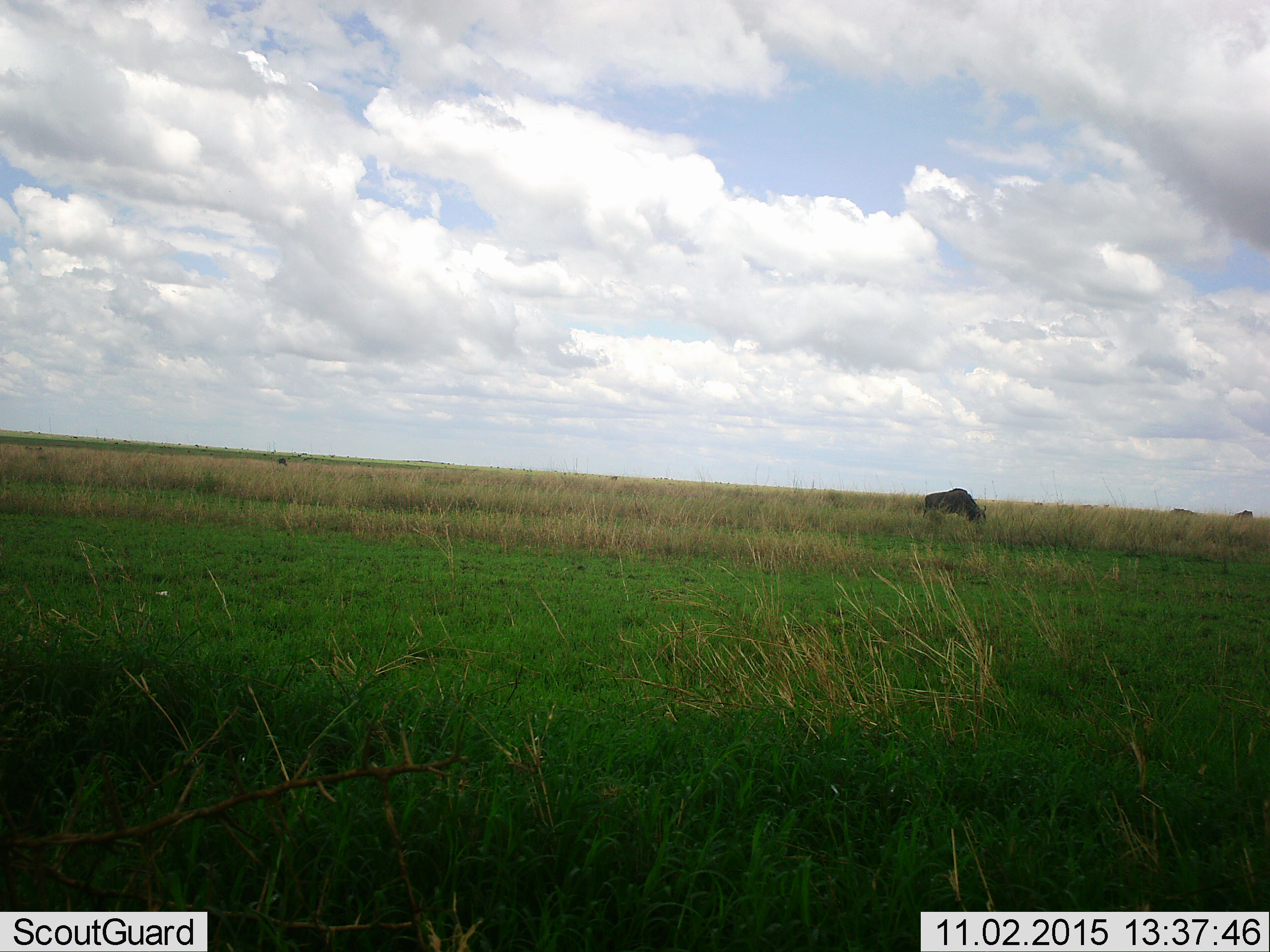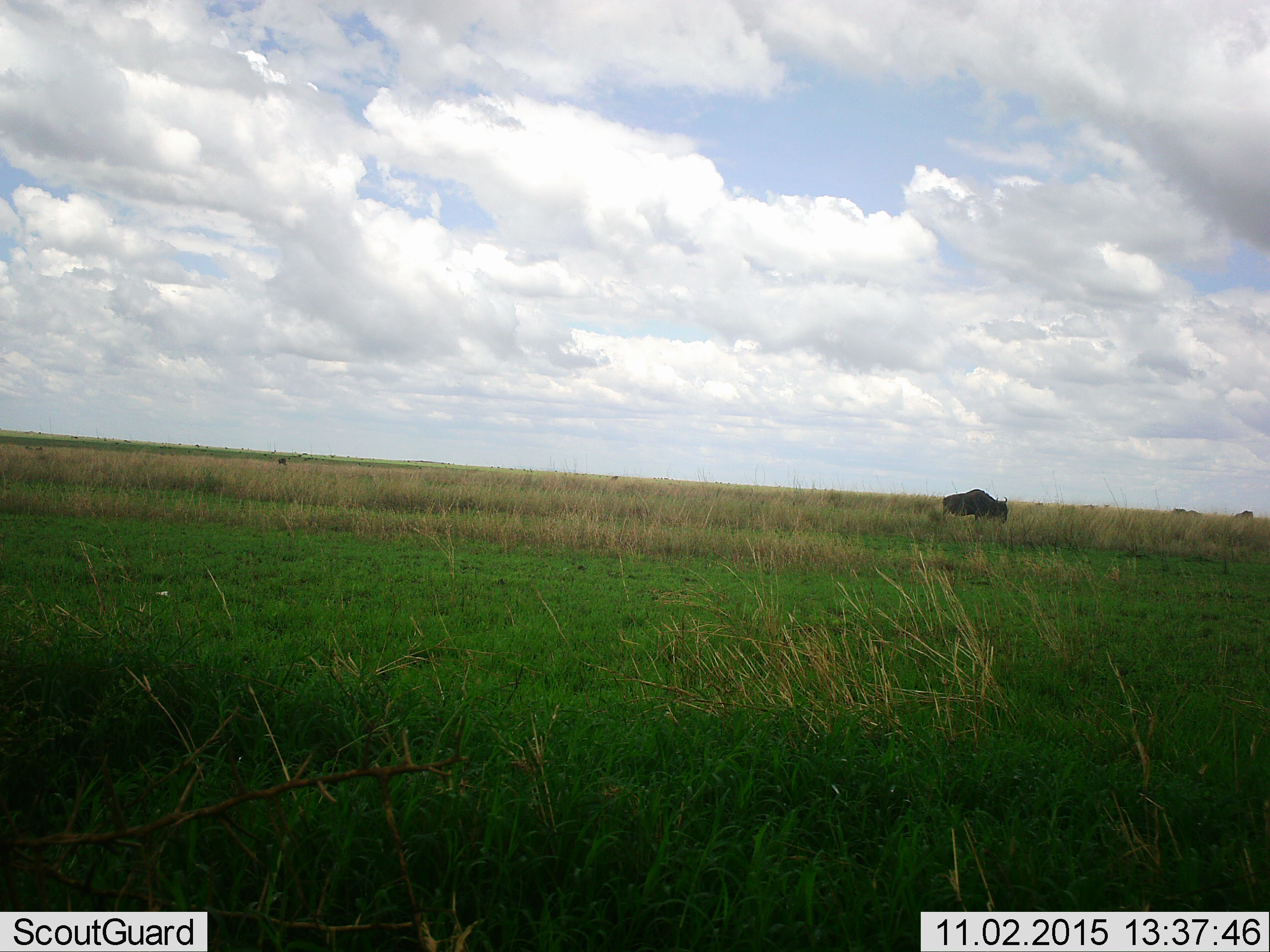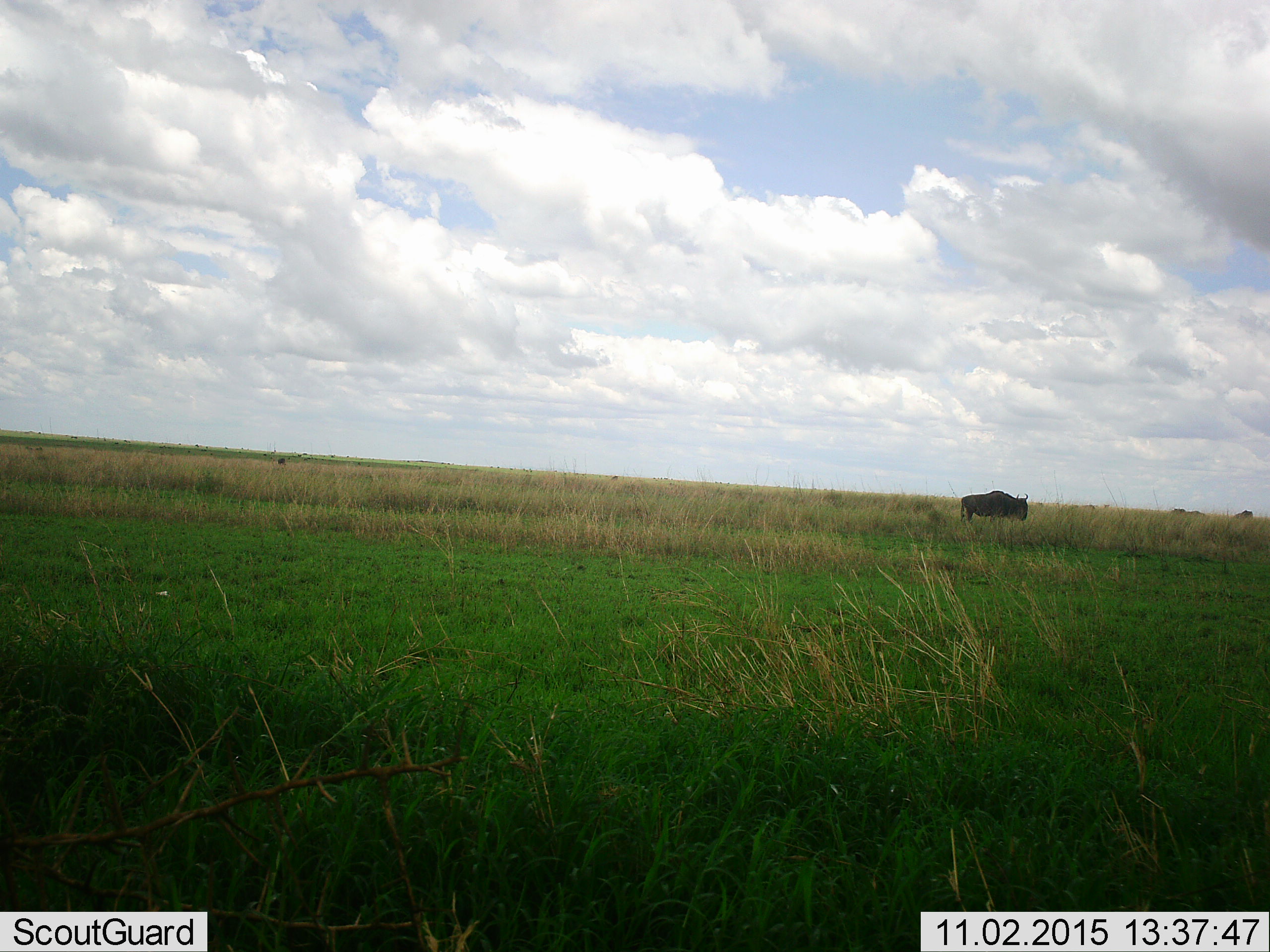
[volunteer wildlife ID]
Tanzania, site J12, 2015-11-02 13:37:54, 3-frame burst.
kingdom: Animalia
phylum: Chordata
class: Mammalia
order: Artiodactyla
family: Bovidae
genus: Connochaetes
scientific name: Connochaetes taurinus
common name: blue wildebeest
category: wildebeest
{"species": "wildebeest (blue wildebeest) (Connochaetes taurinus)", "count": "4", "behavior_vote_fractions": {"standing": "50%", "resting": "0%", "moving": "70%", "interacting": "0%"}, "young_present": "0%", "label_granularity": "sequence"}